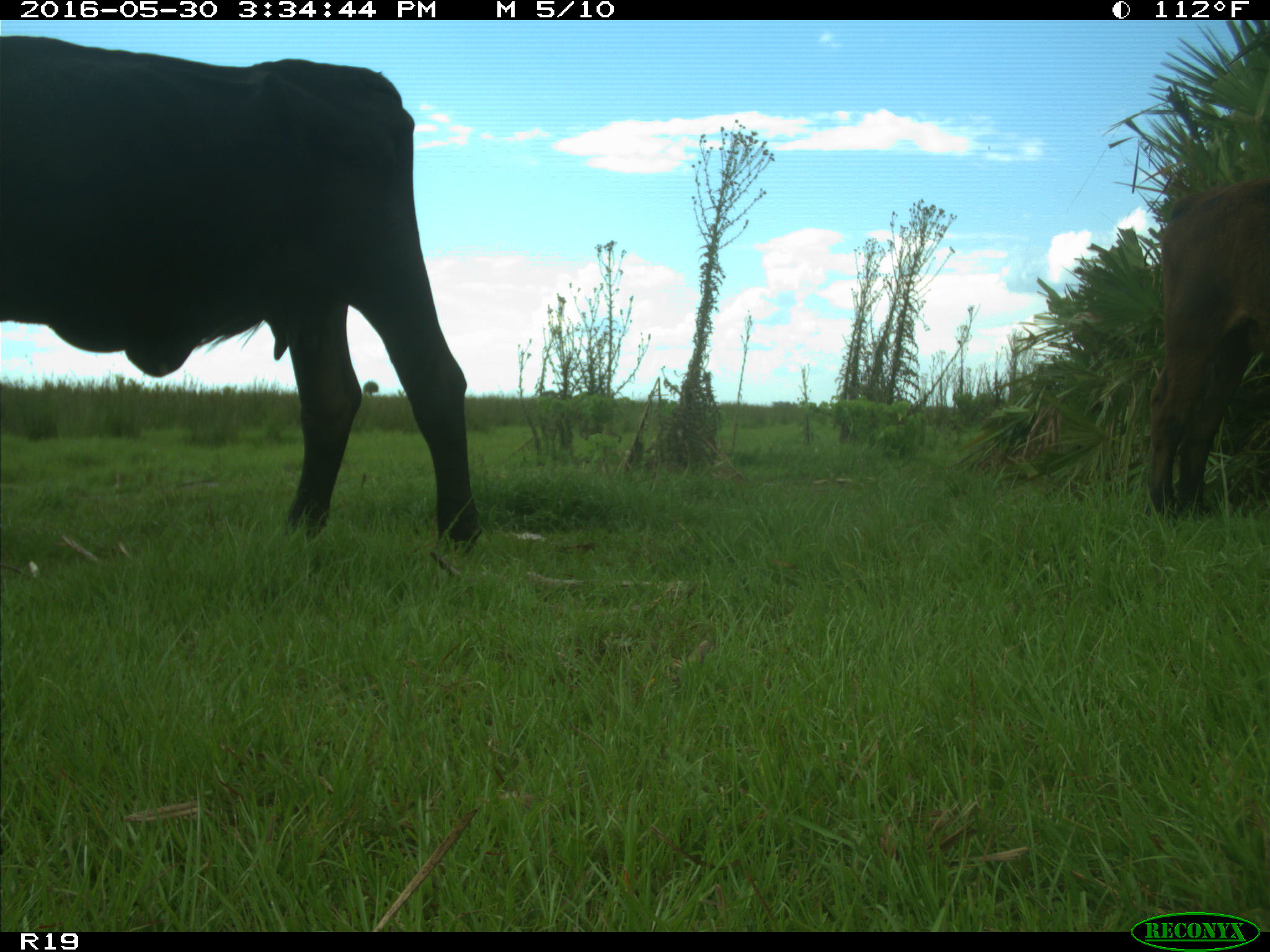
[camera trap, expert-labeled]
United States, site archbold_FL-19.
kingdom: Animalia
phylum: Chordata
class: Mammalia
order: Artiodactyla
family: Bovidae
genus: Bos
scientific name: Bos taurus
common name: domestic cow